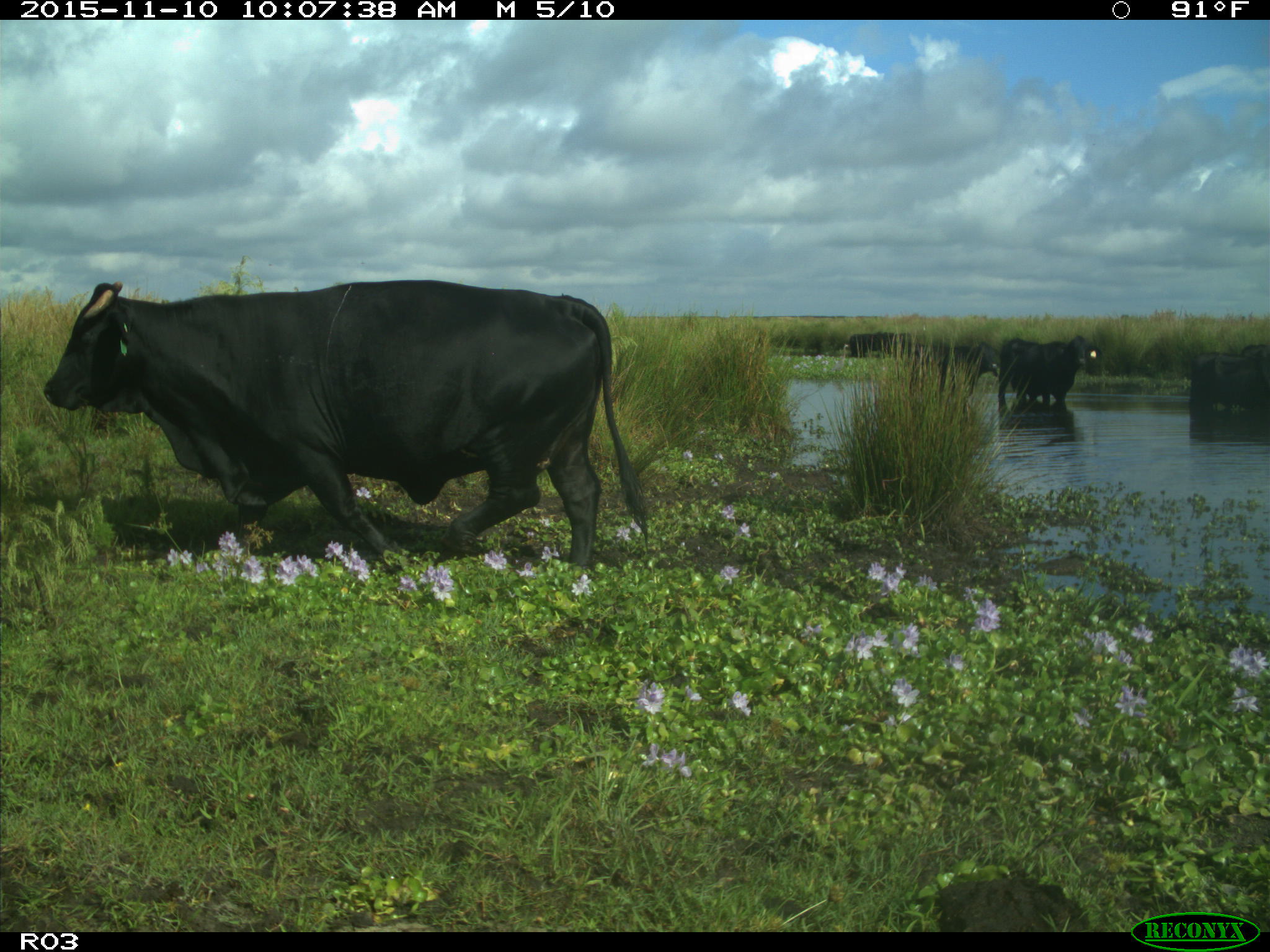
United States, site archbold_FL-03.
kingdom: Animalia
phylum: Chordata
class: Mammalia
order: Artiodactyla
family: Bovidae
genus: Bos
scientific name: Bos taurus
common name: domestic cow